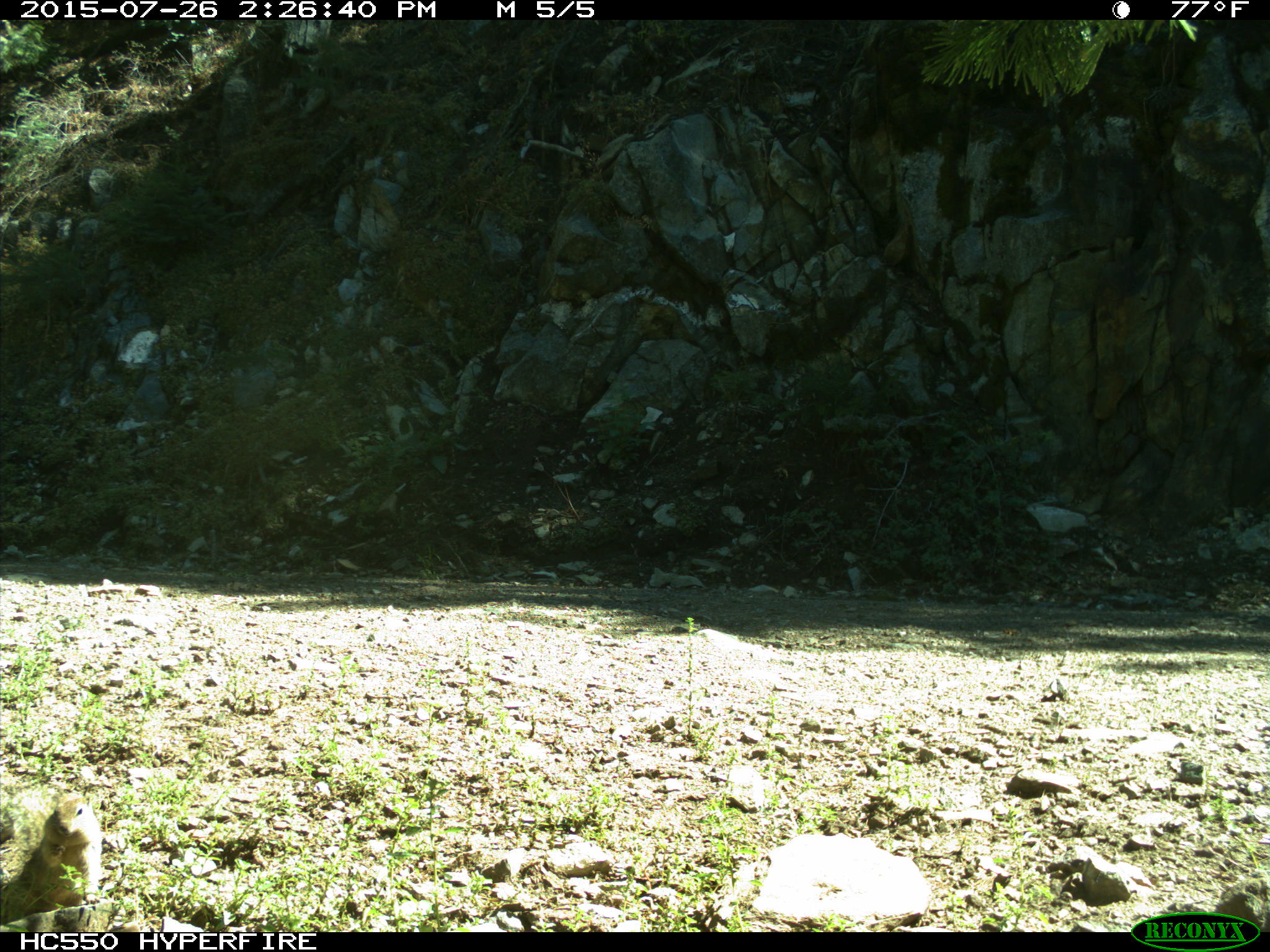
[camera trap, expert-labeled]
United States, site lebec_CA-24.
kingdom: Animalia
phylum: Chordata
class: Mammalia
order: Rodentia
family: Sciuridae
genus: Otospermophilus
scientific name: Otospermophilus beecheyi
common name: california ground squirrel